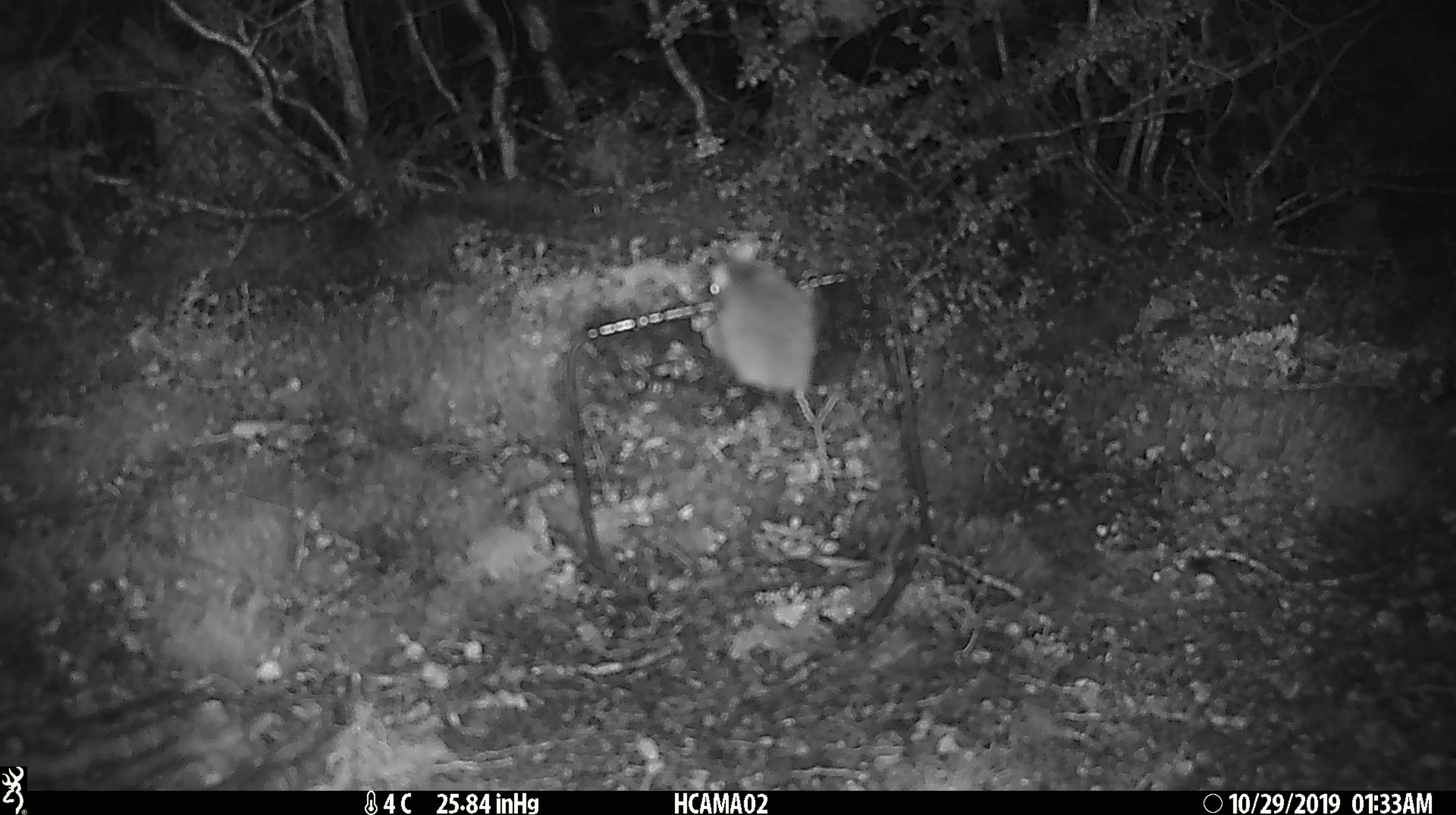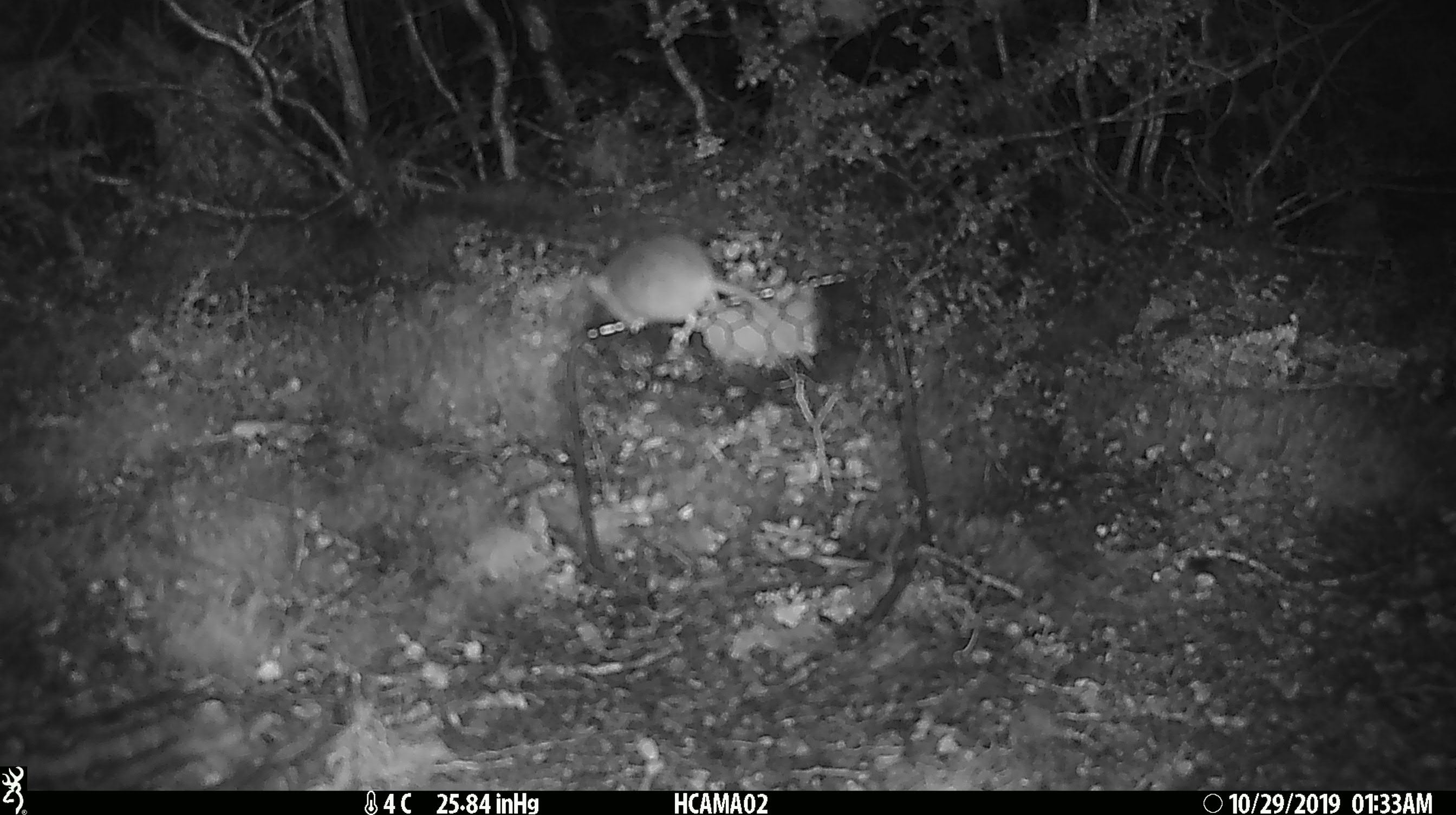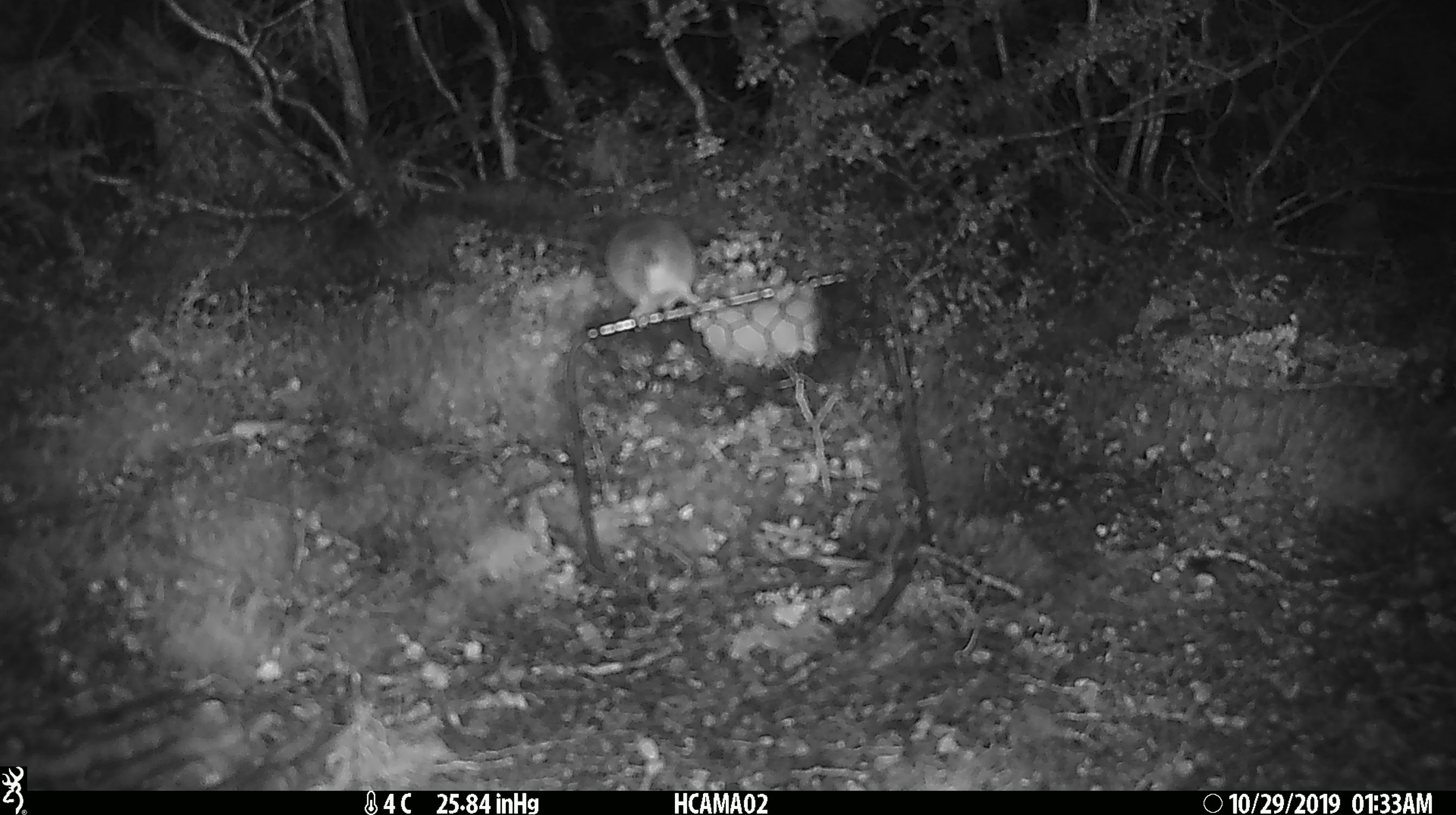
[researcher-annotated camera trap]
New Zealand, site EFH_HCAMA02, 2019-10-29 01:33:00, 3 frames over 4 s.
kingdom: Animalia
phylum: Chordata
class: Mammalia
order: Rodentia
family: Muridae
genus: Mus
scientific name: Mus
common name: mouse